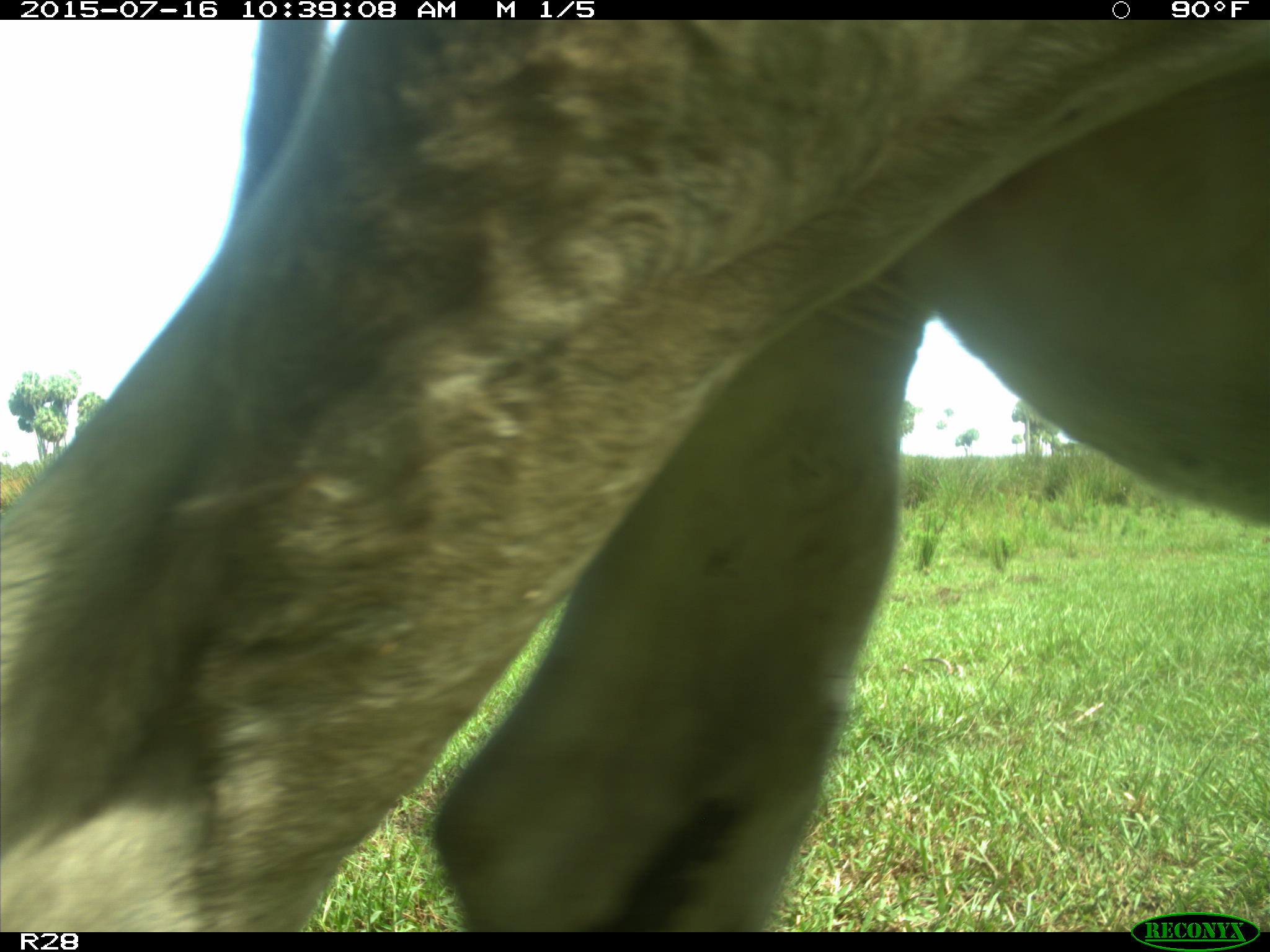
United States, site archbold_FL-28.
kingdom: Animalia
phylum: Chordata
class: Mammalia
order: Artiodactyla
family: Bovidae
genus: Bos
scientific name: Bos taurus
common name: domestic cow